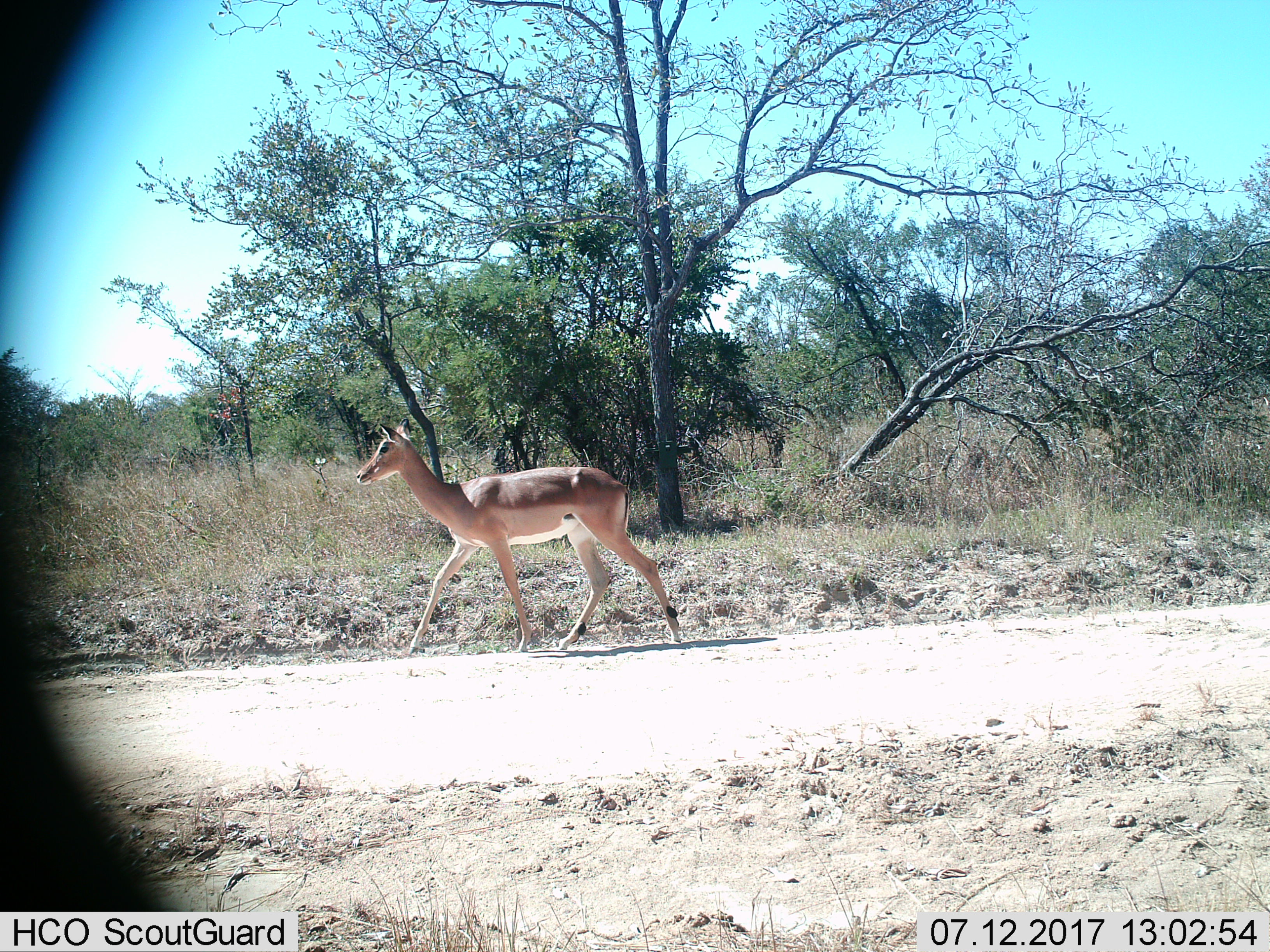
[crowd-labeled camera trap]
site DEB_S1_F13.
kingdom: Animalia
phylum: Chordata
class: Mammalia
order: Artiodactyla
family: Bovidae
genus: Aepyceros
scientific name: Aepyceros melampus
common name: impala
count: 1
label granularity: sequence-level